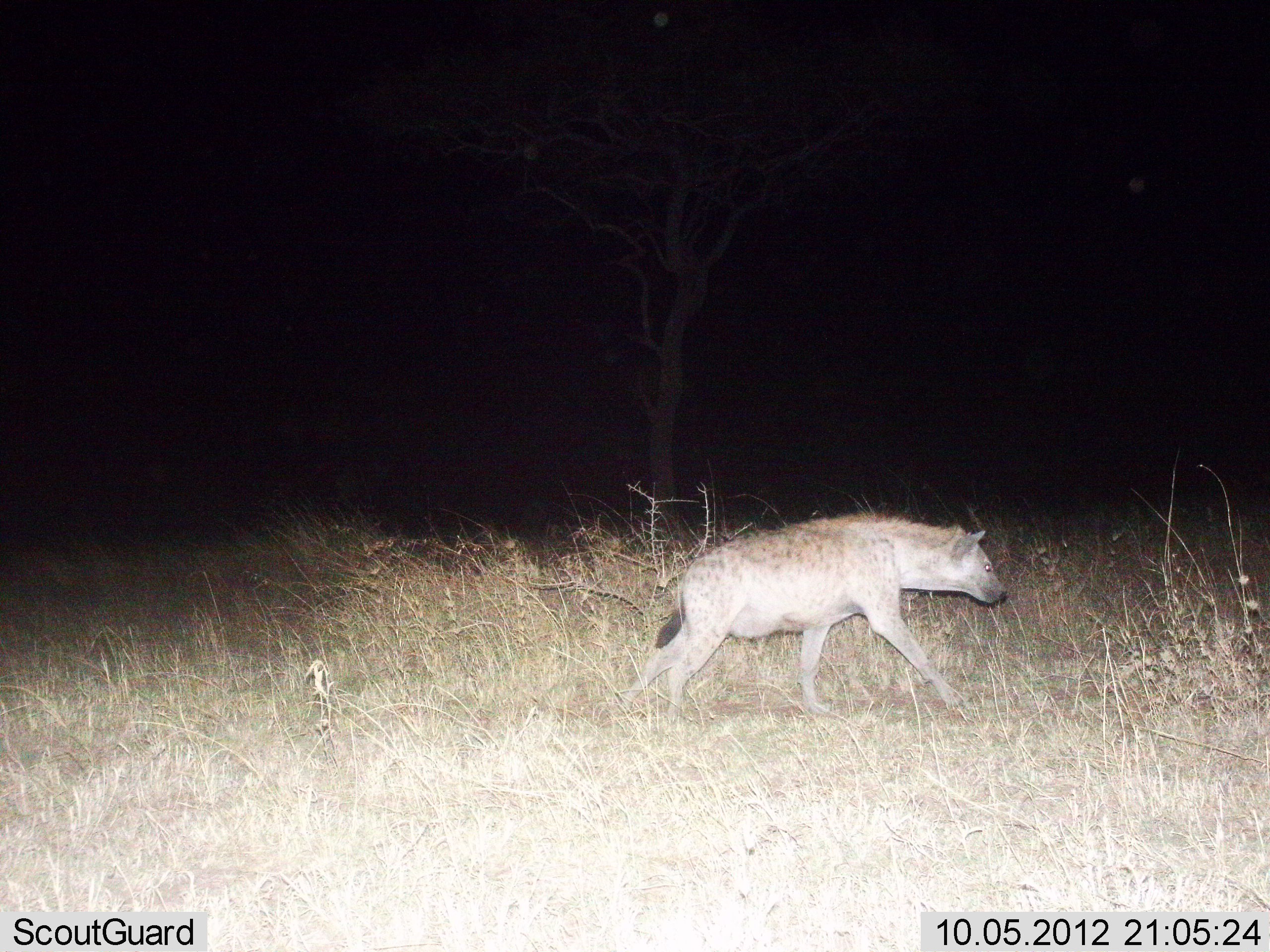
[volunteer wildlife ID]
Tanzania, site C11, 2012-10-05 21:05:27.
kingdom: Animalia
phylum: Chordata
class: Mammalia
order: Carnivora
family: Hyaenidae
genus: Crocuta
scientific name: Crocuta crocuta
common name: spotted hyena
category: hyenaspotted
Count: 1.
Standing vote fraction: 0%.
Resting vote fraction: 0%.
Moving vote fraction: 100%.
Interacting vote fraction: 0%.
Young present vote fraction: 0%.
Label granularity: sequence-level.